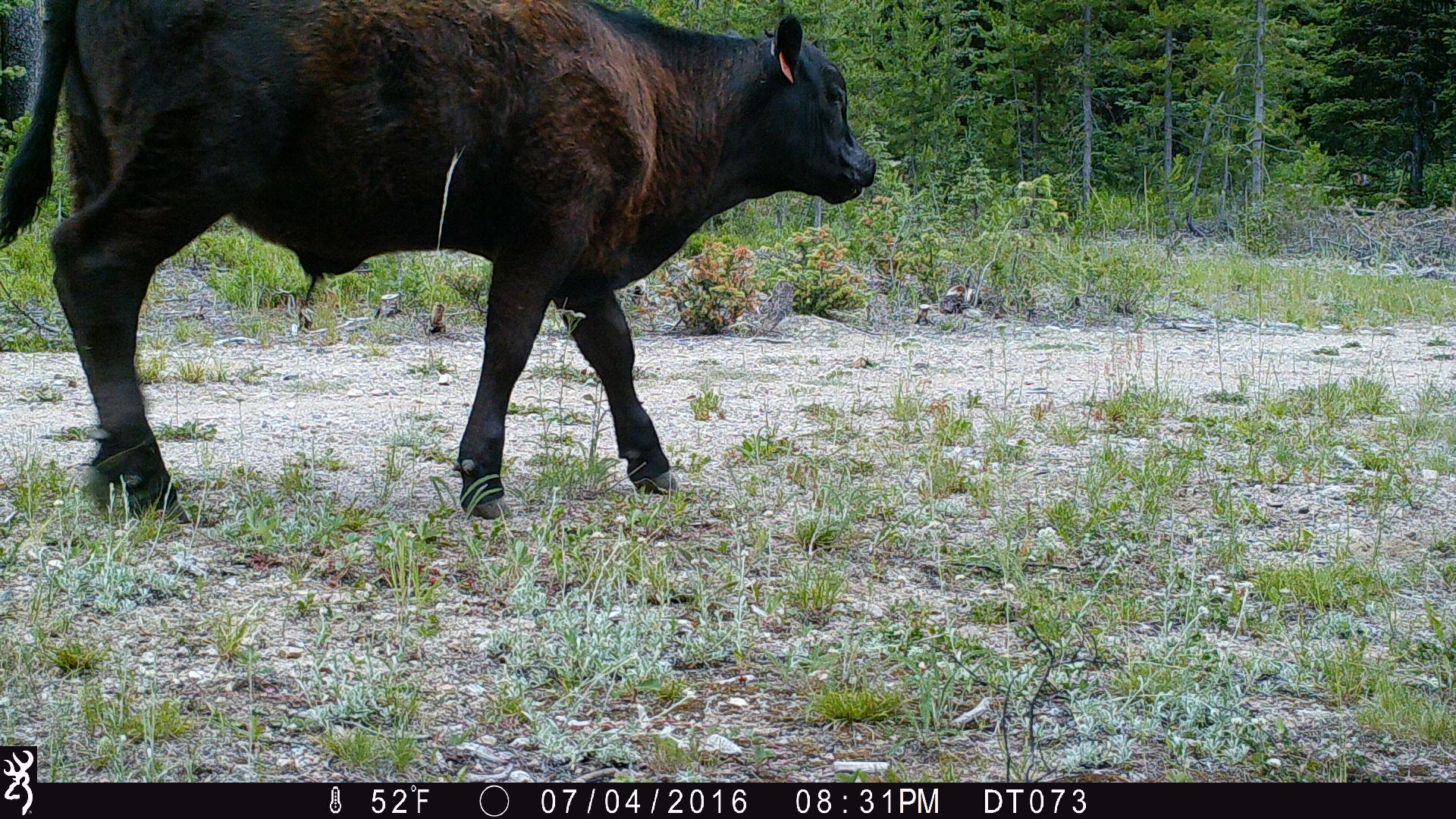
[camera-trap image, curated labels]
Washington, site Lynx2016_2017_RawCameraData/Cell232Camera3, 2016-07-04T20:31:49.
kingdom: Animalia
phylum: Chordata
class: Mammalia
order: Artiodactyla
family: Bovidae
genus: Bos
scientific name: Bos taurus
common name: domestic cattle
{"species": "domestic cattle (Bos taurus)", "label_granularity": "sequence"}